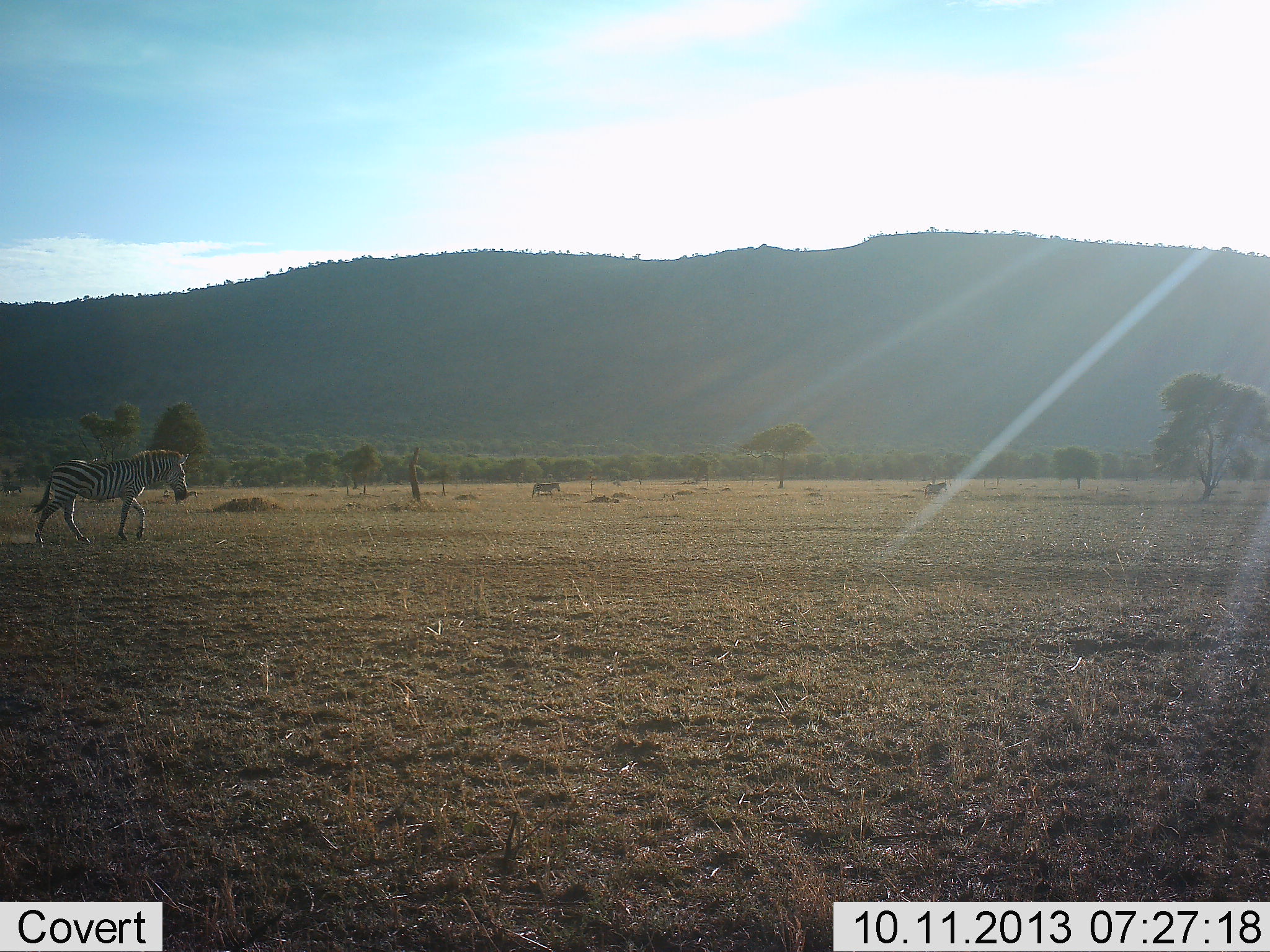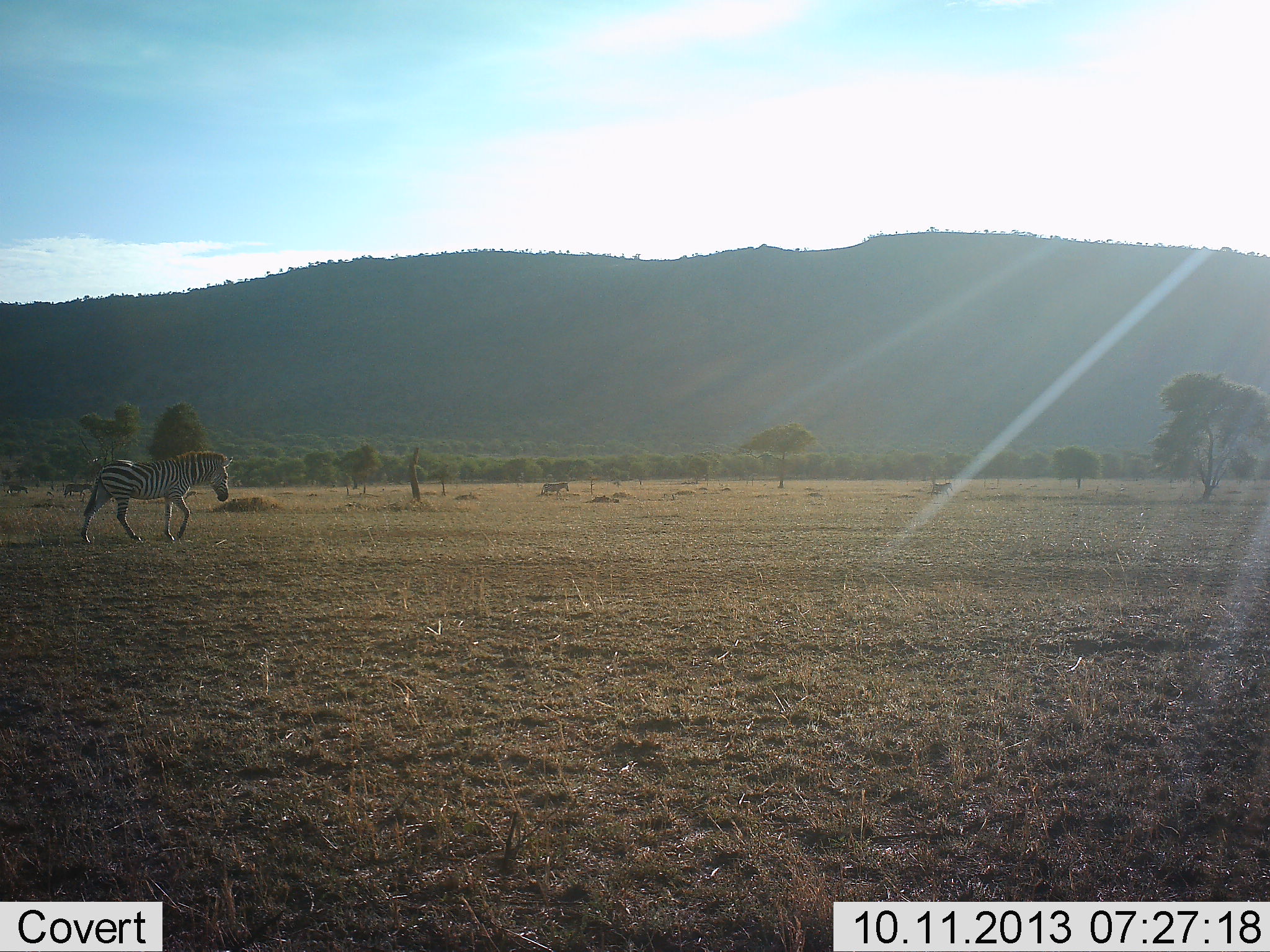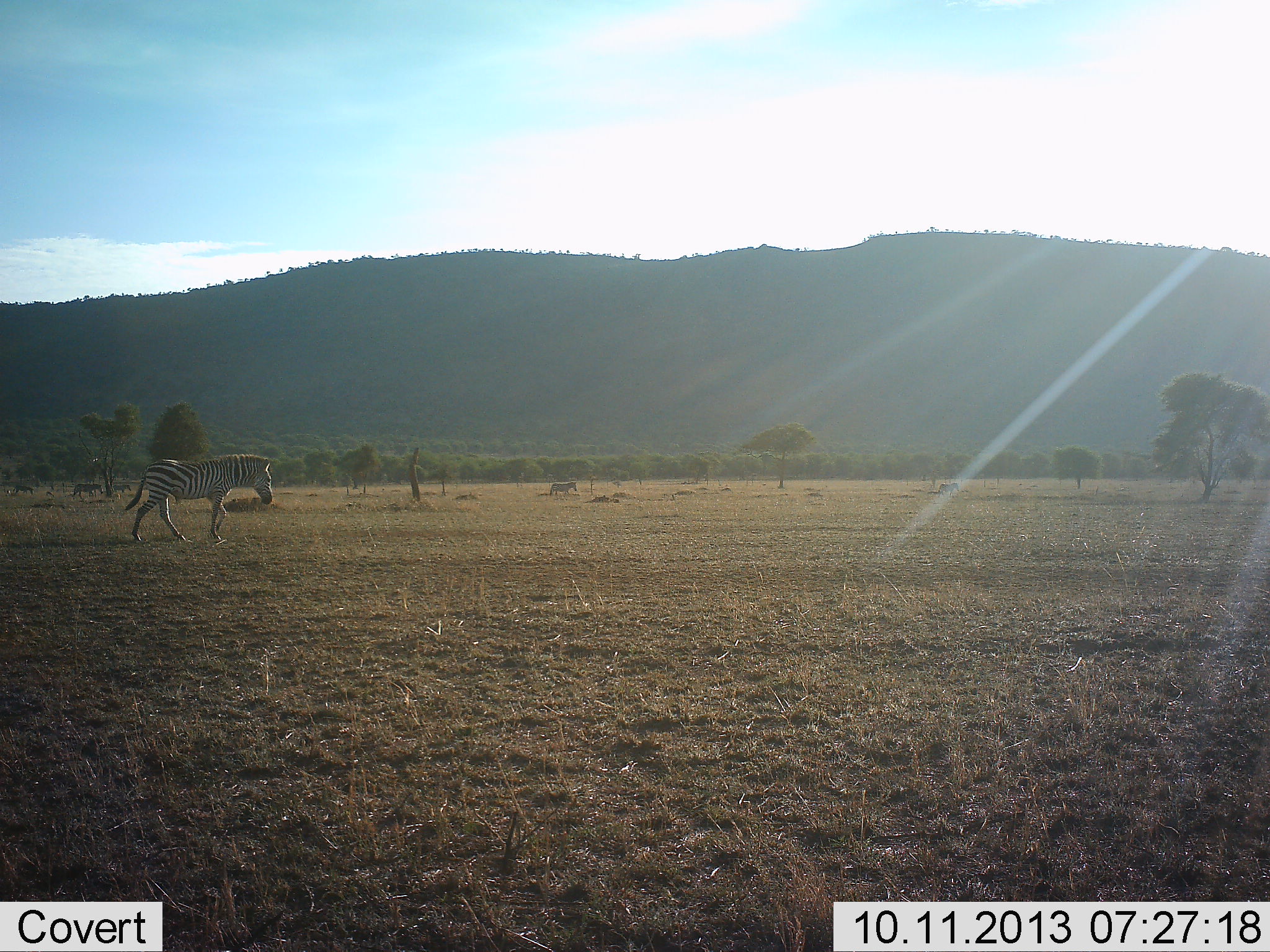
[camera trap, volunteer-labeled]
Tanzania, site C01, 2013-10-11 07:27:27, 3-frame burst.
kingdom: Animalia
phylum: Chordata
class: Mammalia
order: Perissodactyla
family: Equidae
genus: Equus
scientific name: Equus quagga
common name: plains zebra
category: zebra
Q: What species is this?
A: Zebra (plains zebra) (Equus quagga).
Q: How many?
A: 5.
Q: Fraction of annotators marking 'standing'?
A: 10%.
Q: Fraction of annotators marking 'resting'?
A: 0%.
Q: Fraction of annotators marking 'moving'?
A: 90%.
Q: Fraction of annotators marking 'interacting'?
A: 0%.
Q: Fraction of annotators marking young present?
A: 0%.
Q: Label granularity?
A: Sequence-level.